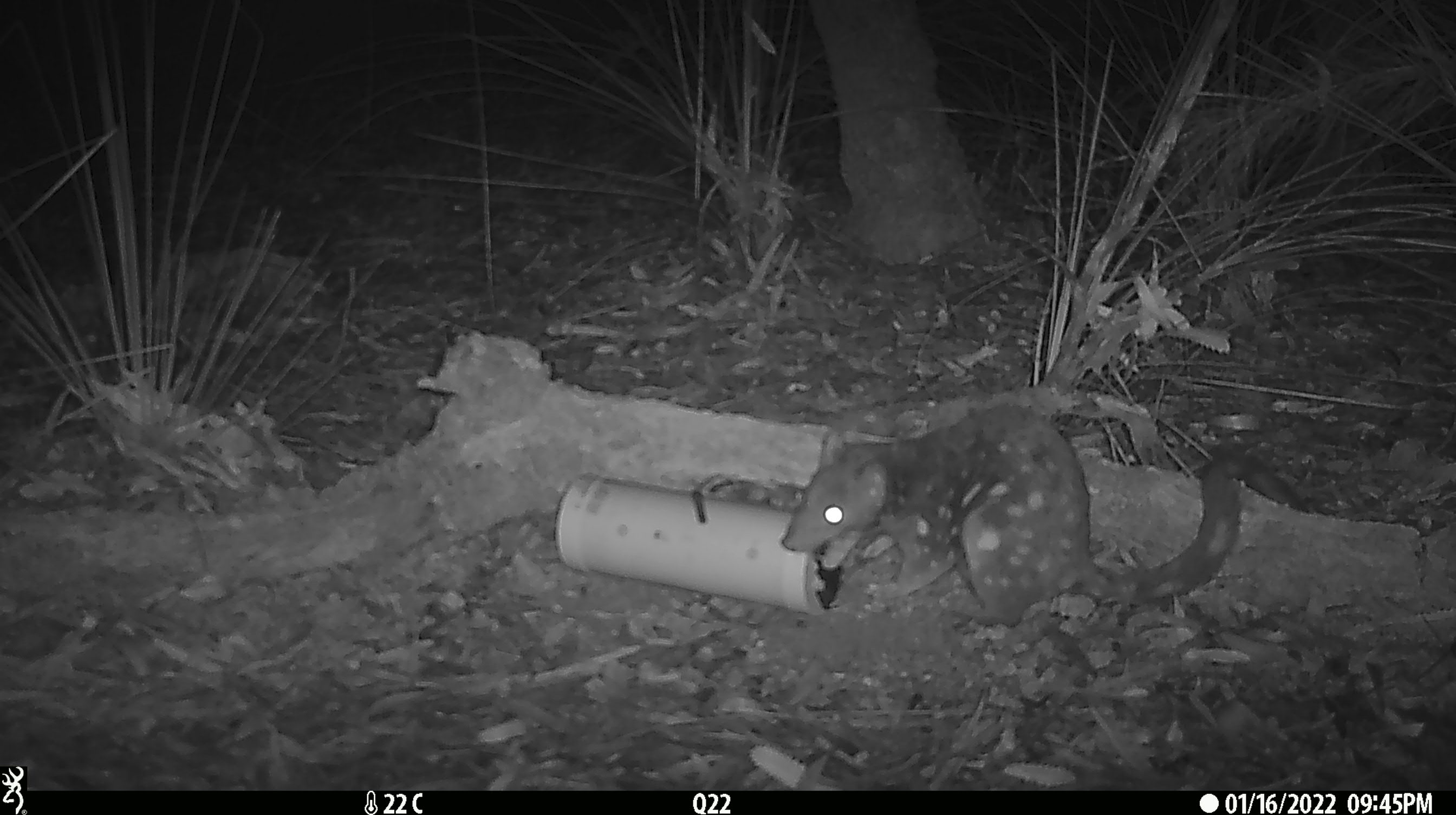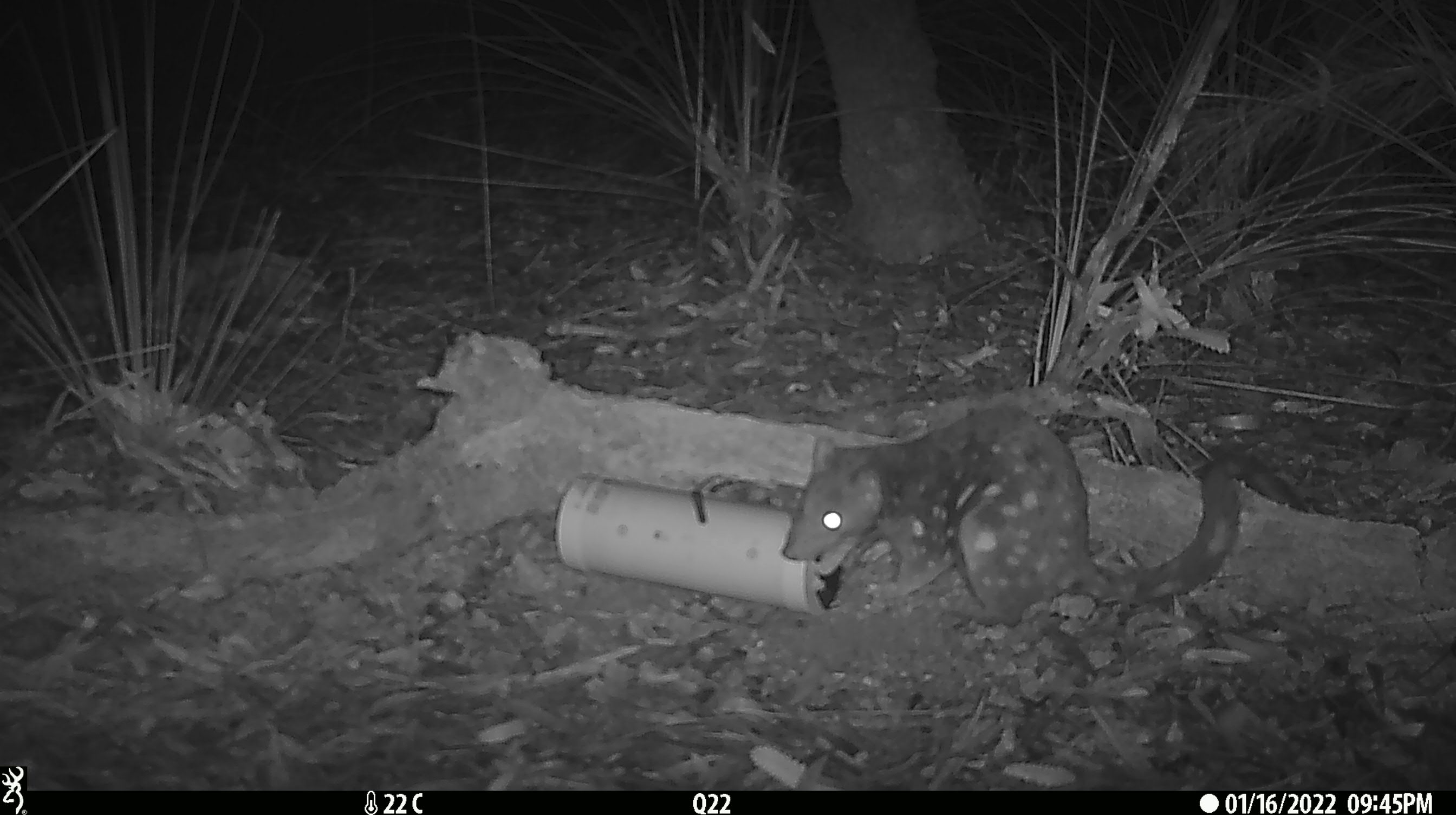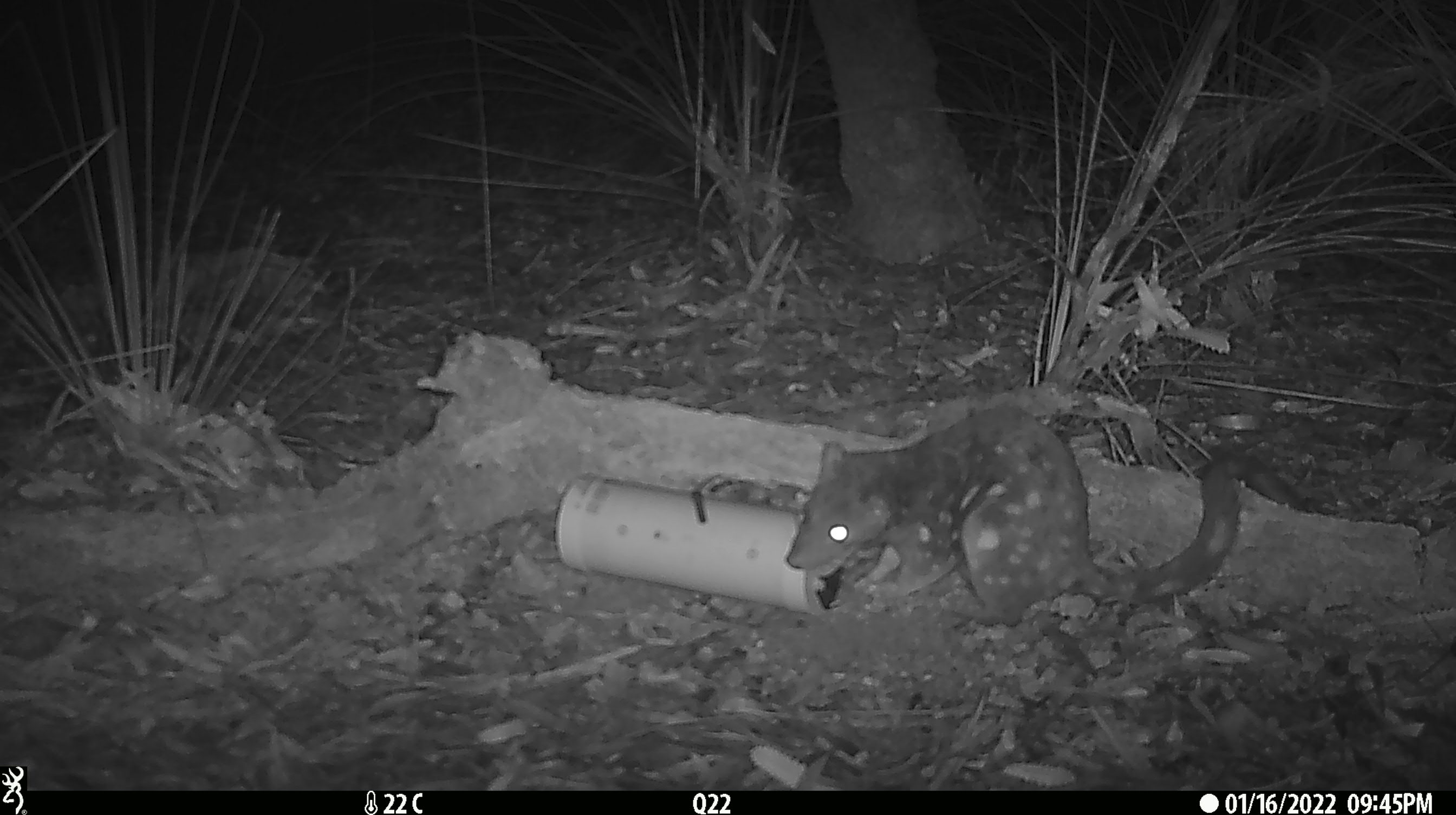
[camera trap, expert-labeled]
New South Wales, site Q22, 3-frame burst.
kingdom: Animalia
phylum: Chordata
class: Mammalia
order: Dasyuromorphia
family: Dasyuridae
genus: Dasyurus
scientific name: Dasyurus maculatus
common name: spotted-tailed quoll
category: quoll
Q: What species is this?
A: Quoll (spotted-tailed quoll) (Dasyurus maculatus).